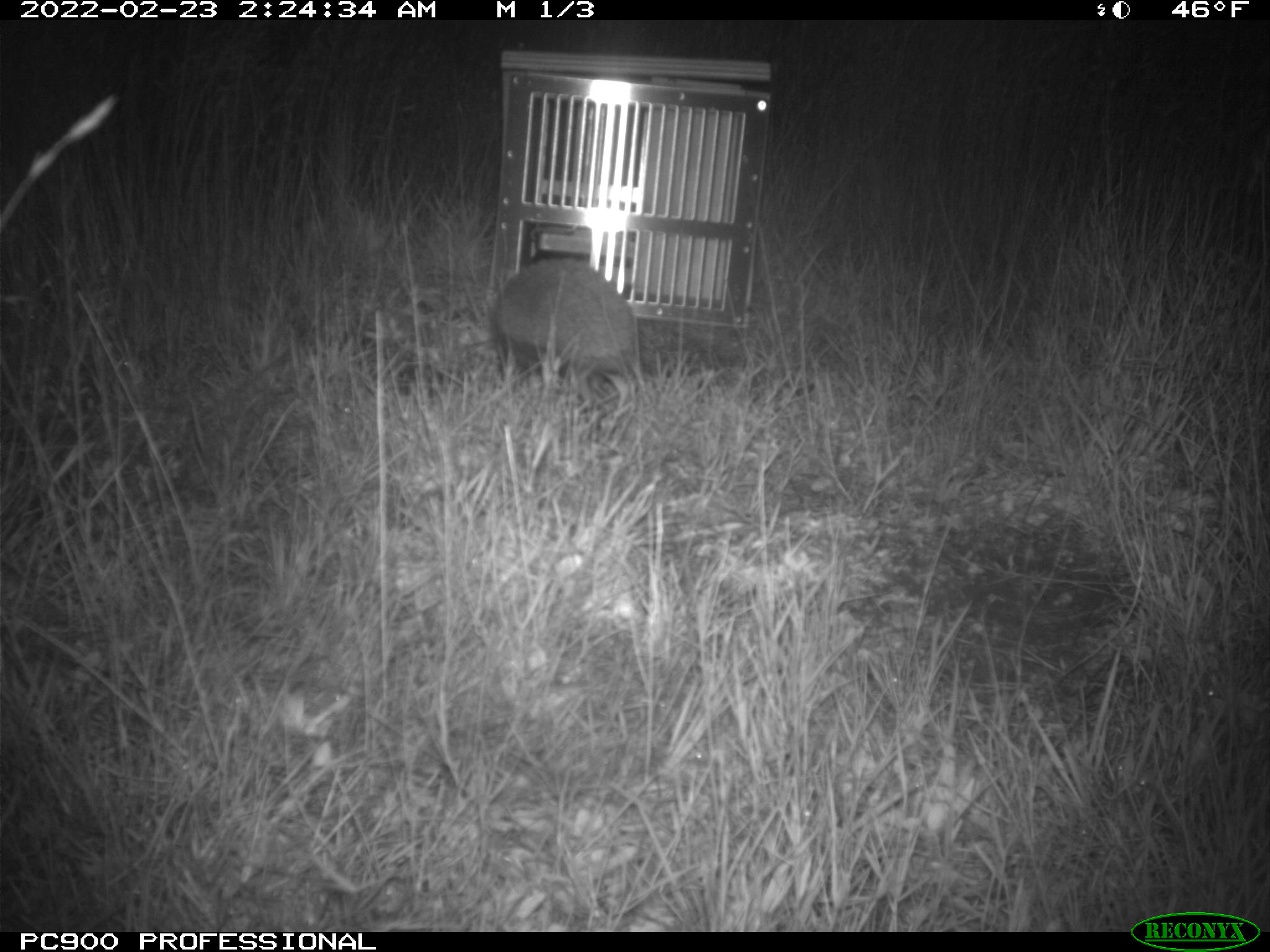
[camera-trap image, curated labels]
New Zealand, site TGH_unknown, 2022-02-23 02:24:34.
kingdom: Animalia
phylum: Chordata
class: Mammalia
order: Eulipotyphla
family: Erinaceidae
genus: Erinaceus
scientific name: Erinaceus europaeus europaeus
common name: european hedgehog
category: hedgehog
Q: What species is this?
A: Hedgehog (european hedgehog) (Erinaceus europaeus europaeus).